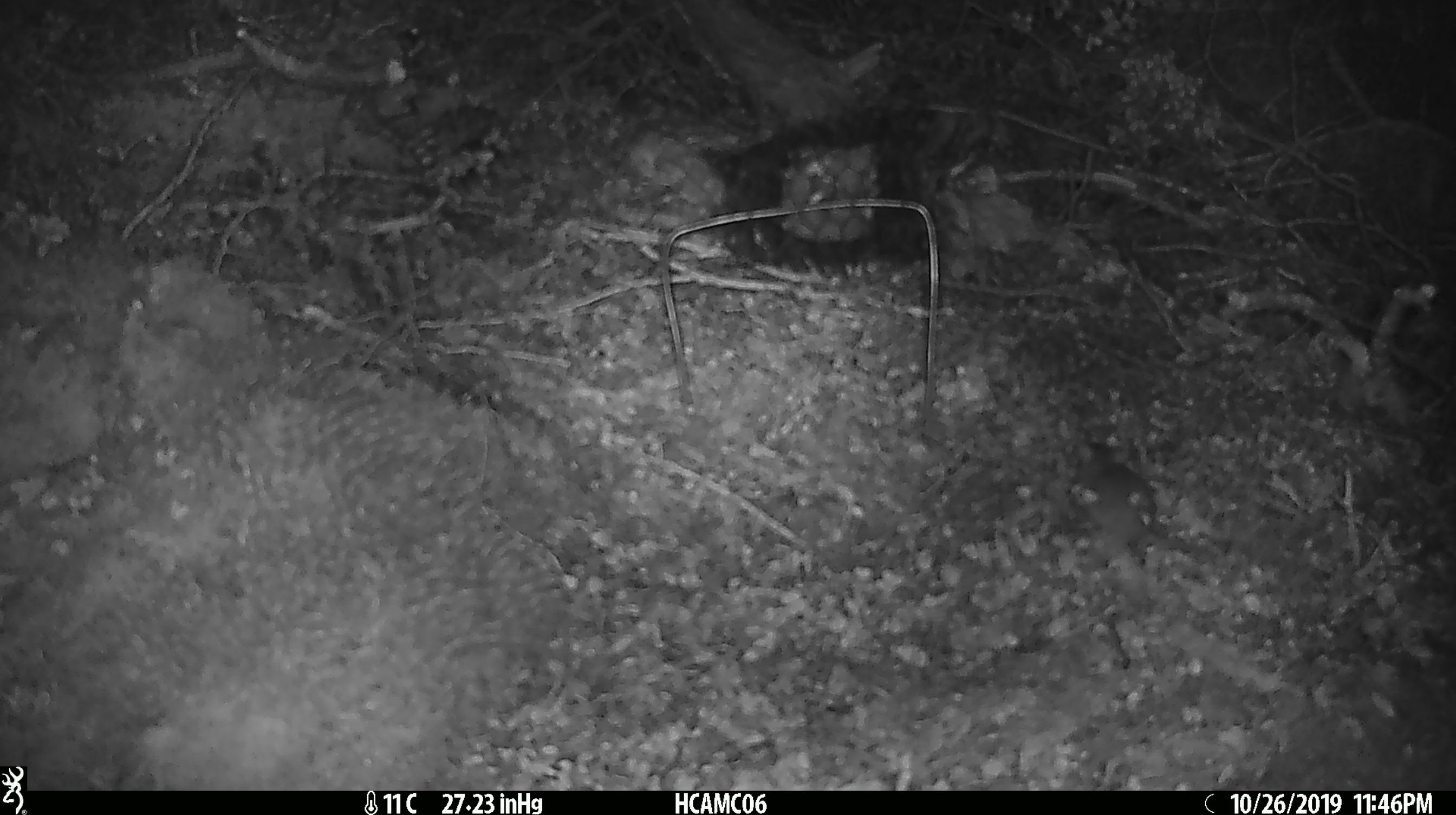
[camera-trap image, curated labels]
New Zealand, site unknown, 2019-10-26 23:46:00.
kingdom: Animalia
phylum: Chordata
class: Mammalia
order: Rodentia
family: Muridae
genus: Mus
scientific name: Mus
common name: mouse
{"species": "mouse (Mus)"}